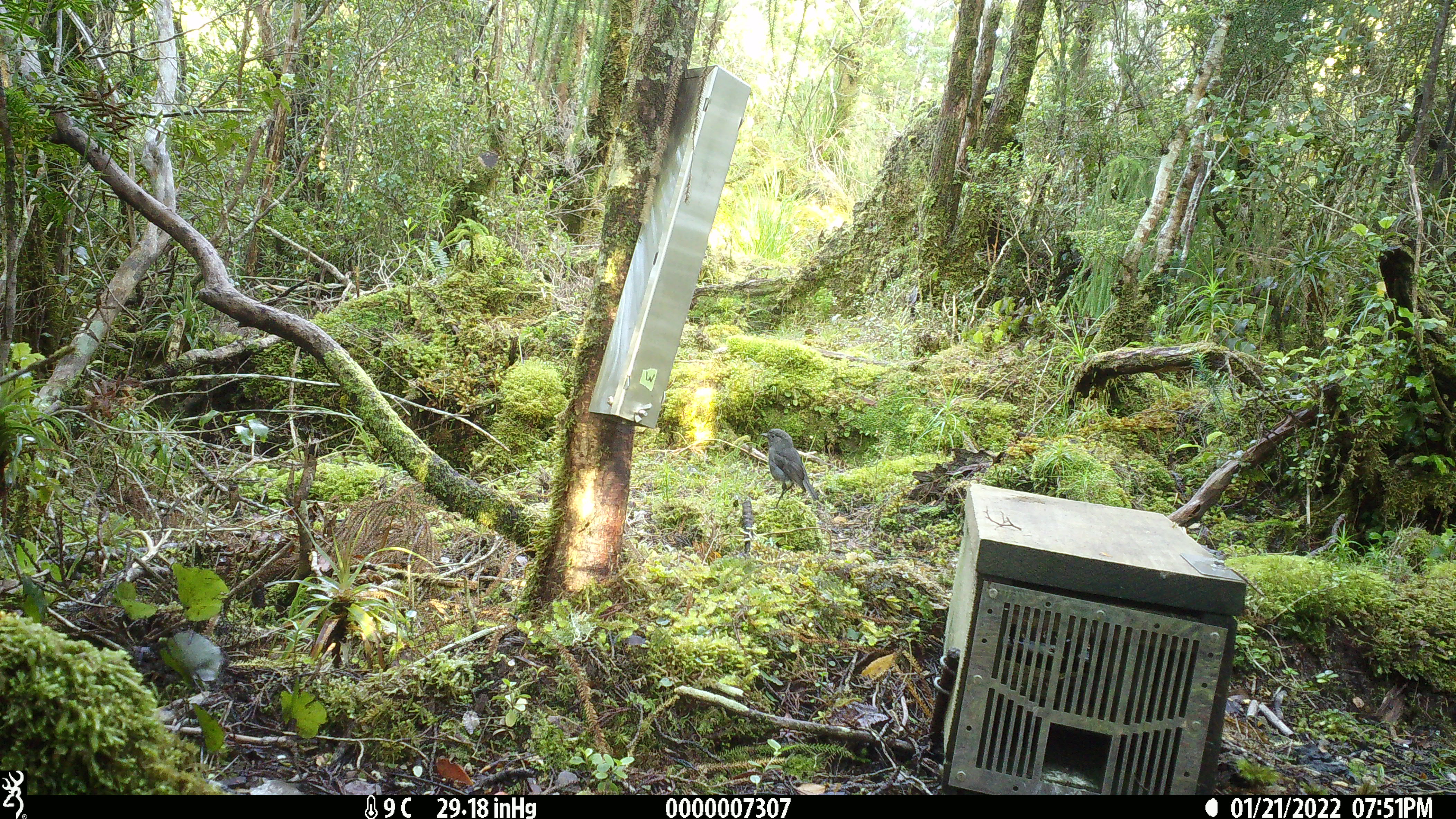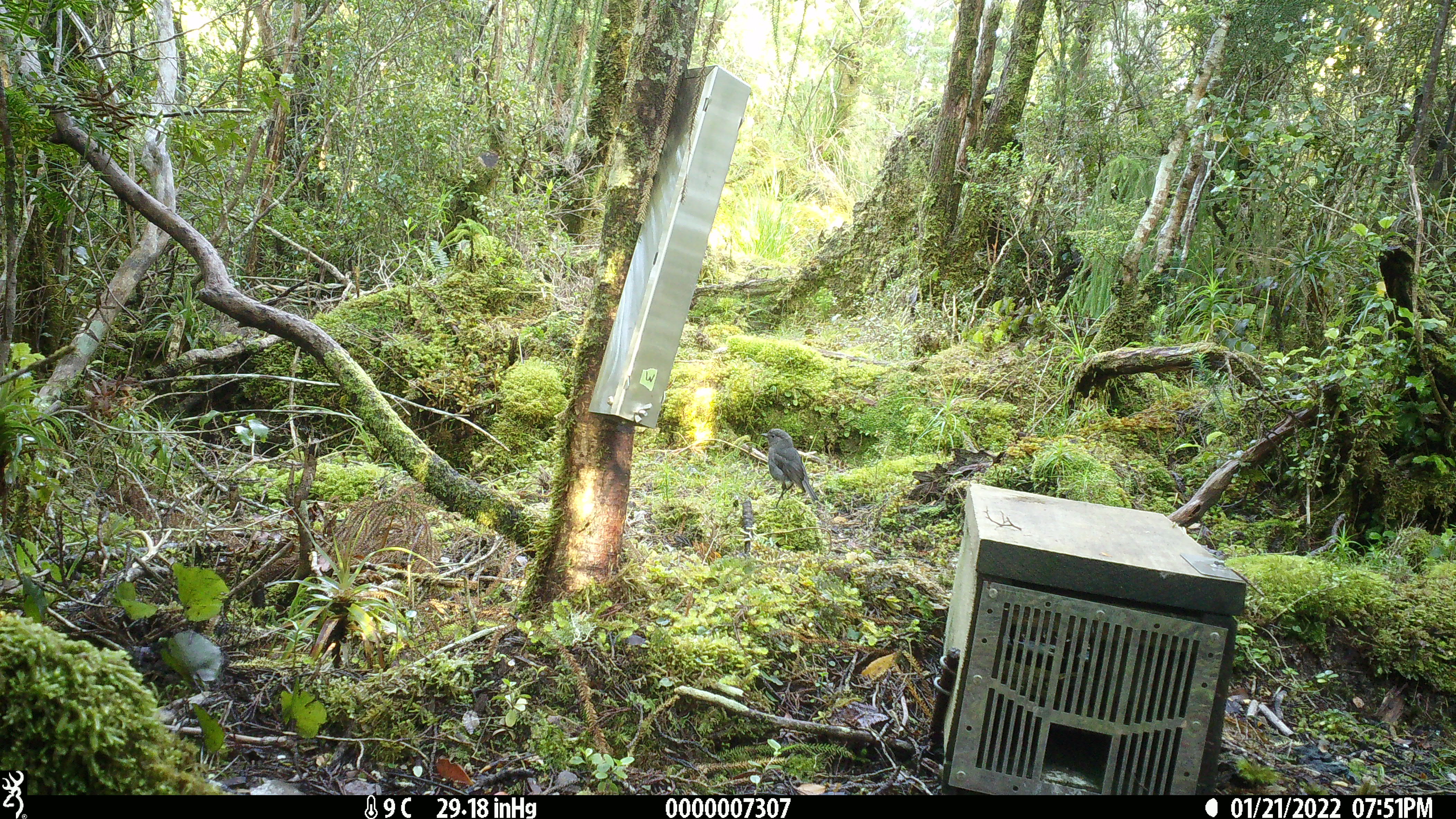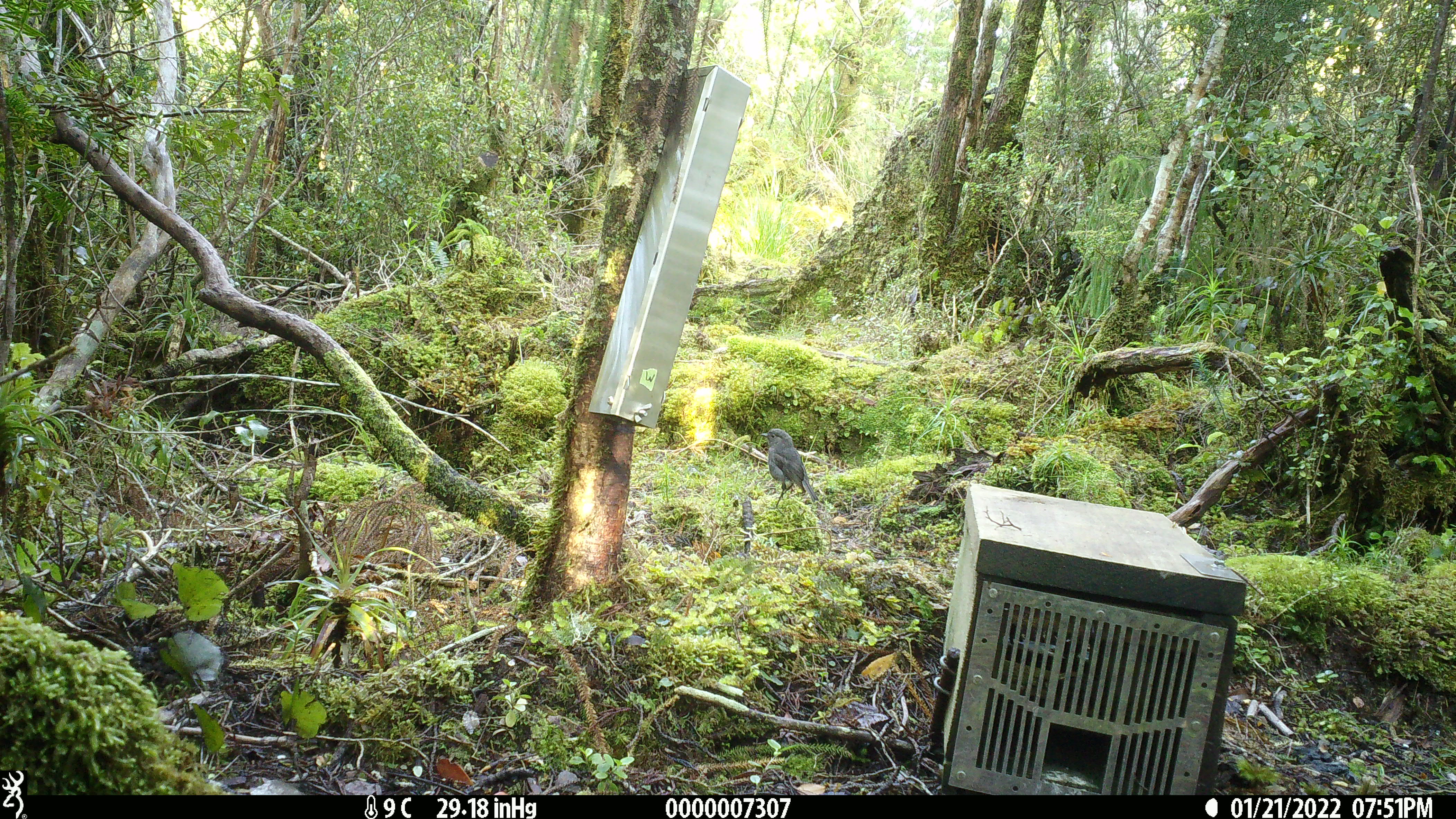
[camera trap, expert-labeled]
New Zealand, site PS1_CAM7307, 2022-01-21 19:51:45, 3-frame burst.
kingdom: Animalia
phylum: Chordata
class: Aves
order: Passeriformes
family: Petroicidae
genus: Petroica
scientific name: Petroica australis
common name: new zealand robin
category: robin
Robin (new zealand robin) (Petroica australis).